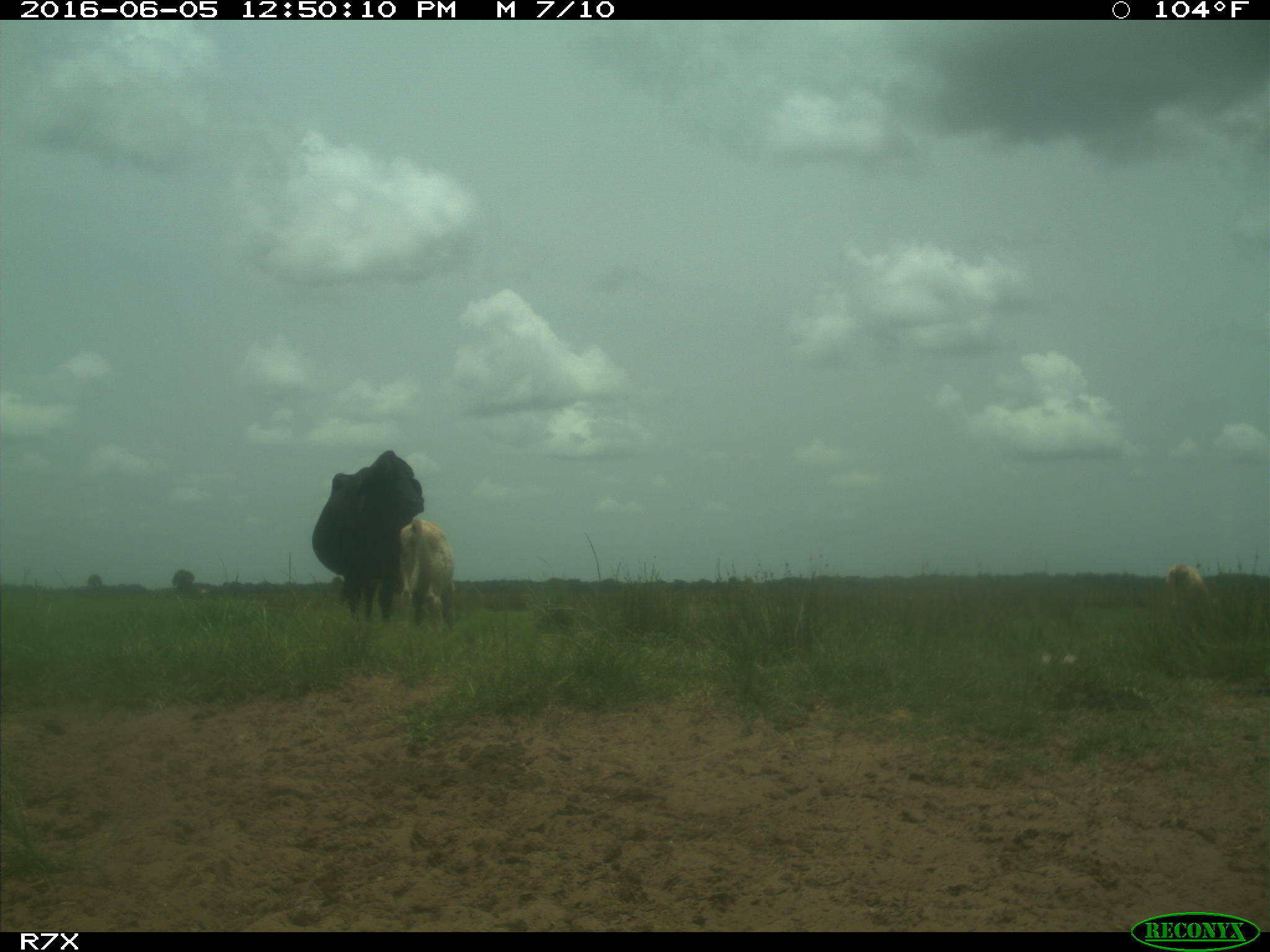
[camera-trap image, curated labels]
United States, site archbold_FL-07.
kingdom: Animalia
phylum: Chordata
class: Mammalia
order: Artiodactyla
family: Bovidae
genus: Bos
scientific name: Bos taurus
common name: domestic cow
Bos taurus (domestic cow).